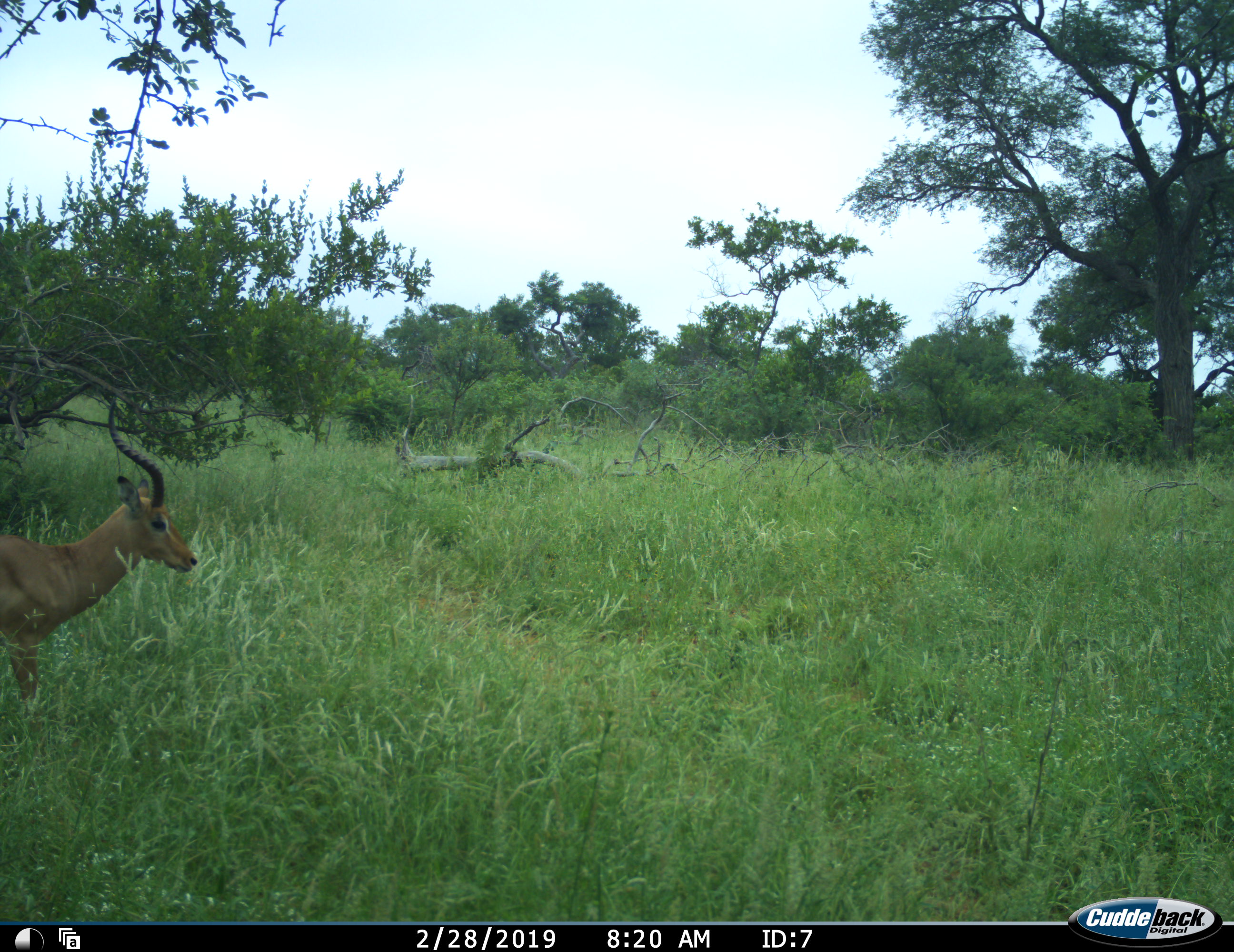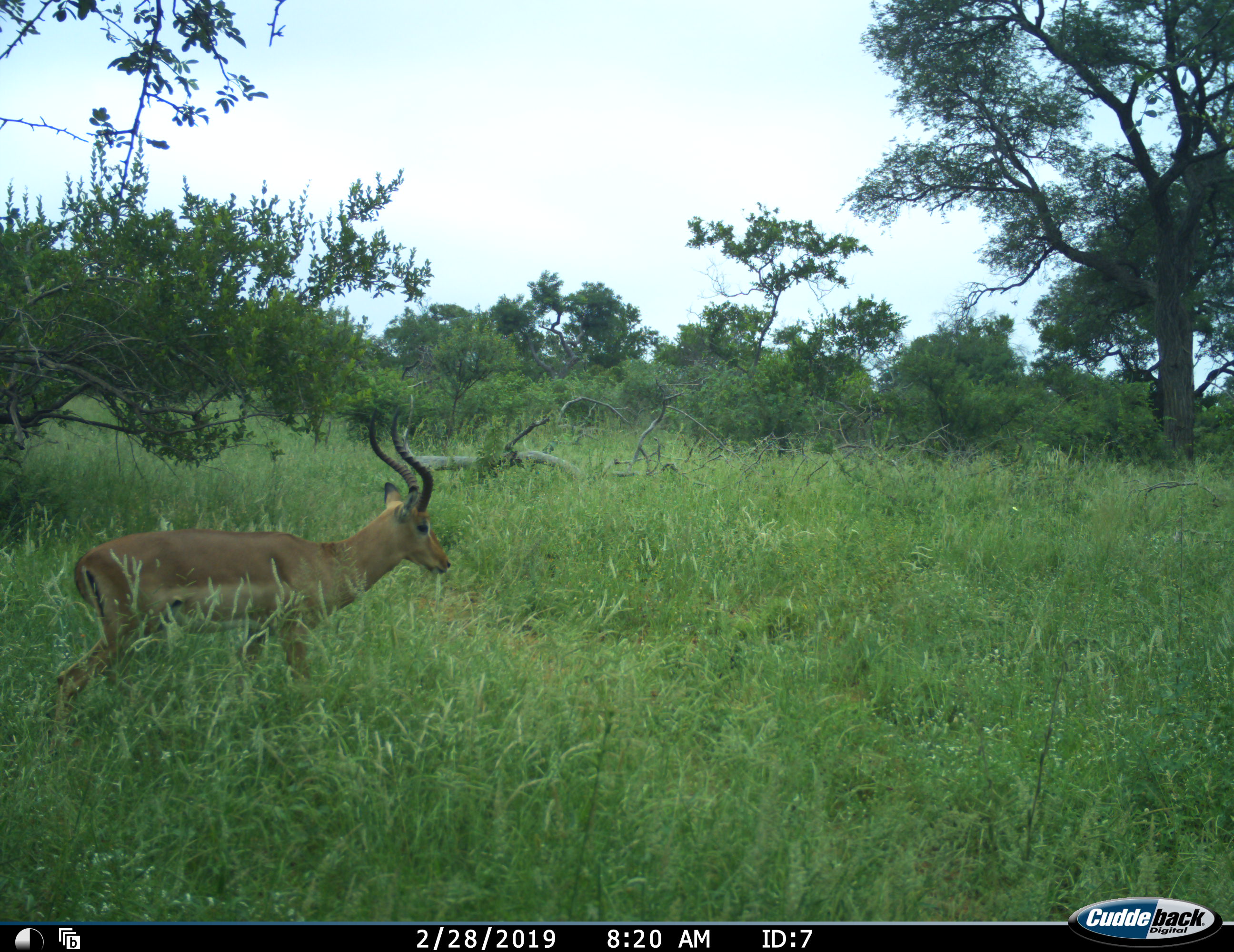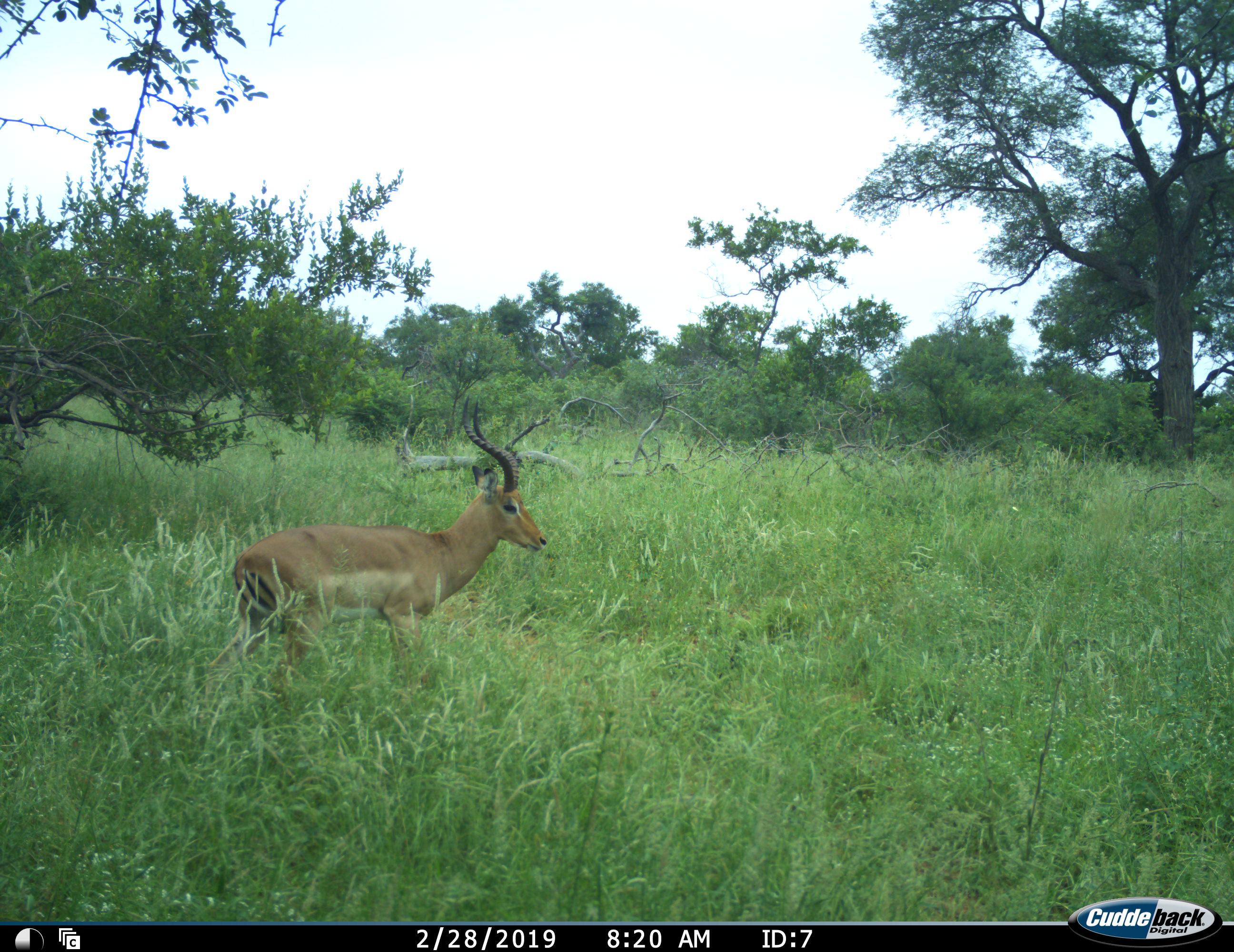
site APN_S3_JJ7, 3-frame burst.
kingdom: Animalia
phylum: Chordata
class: Mammalia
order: Artiodactyla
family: Bovidae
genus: Aepyceros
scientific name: Aepyceros melampus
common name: impala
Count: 1.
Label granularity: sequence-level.